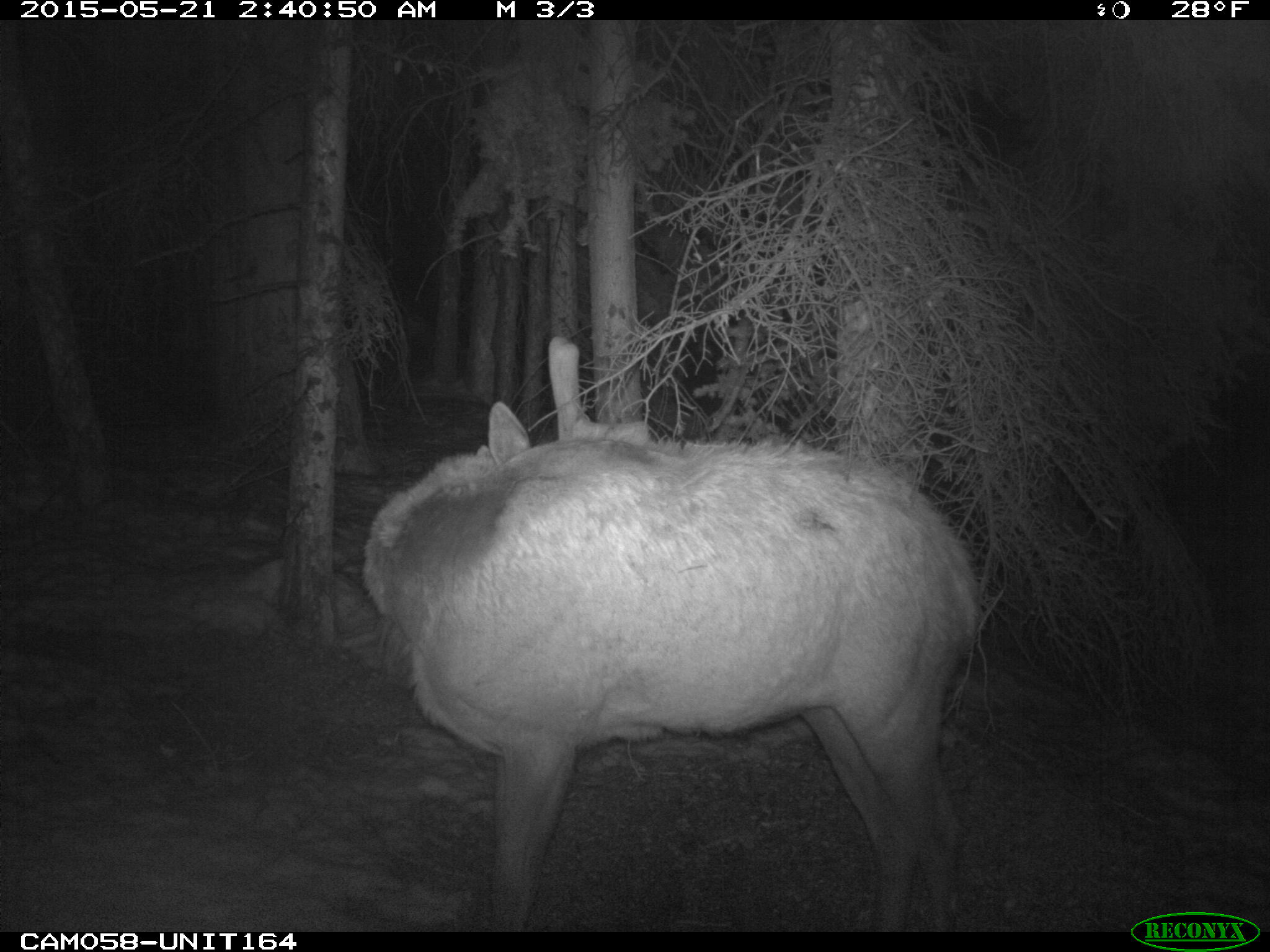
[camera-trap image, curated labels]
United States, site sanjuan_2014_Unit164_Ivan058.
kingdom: Animalia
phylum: Chordata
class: Mammalia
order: Artiodactyla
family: Cervidae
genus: Cervus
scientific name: Cervus elaphus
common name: red deer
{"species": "Cervus elaphus (red deer)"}